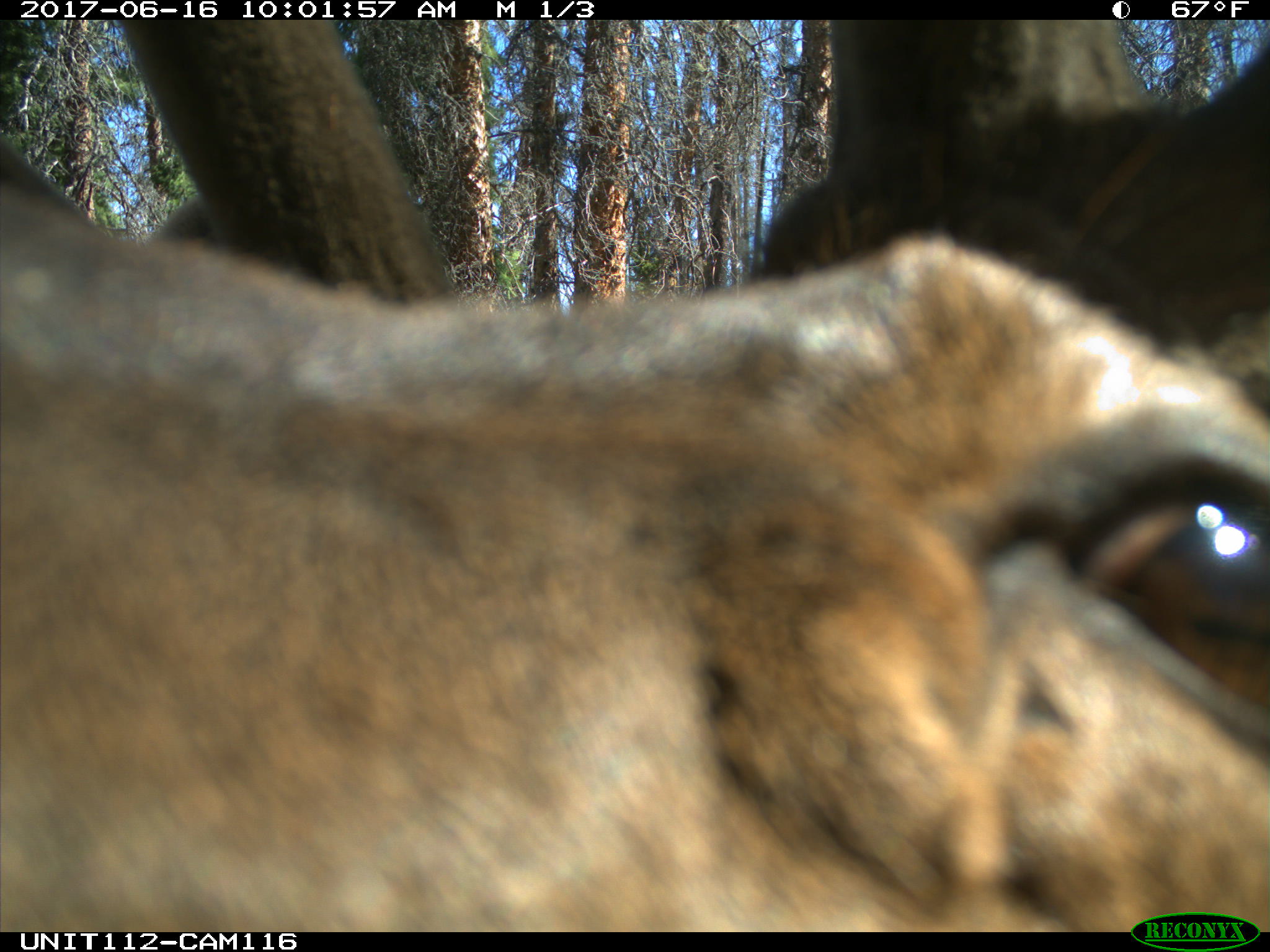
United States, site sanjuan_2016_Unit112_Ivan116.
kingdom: Animalia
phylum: Chordata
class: Mammalia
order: Artiodactyla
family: Cervidae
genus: Cervus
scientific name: Cervus elaphus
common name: red deer